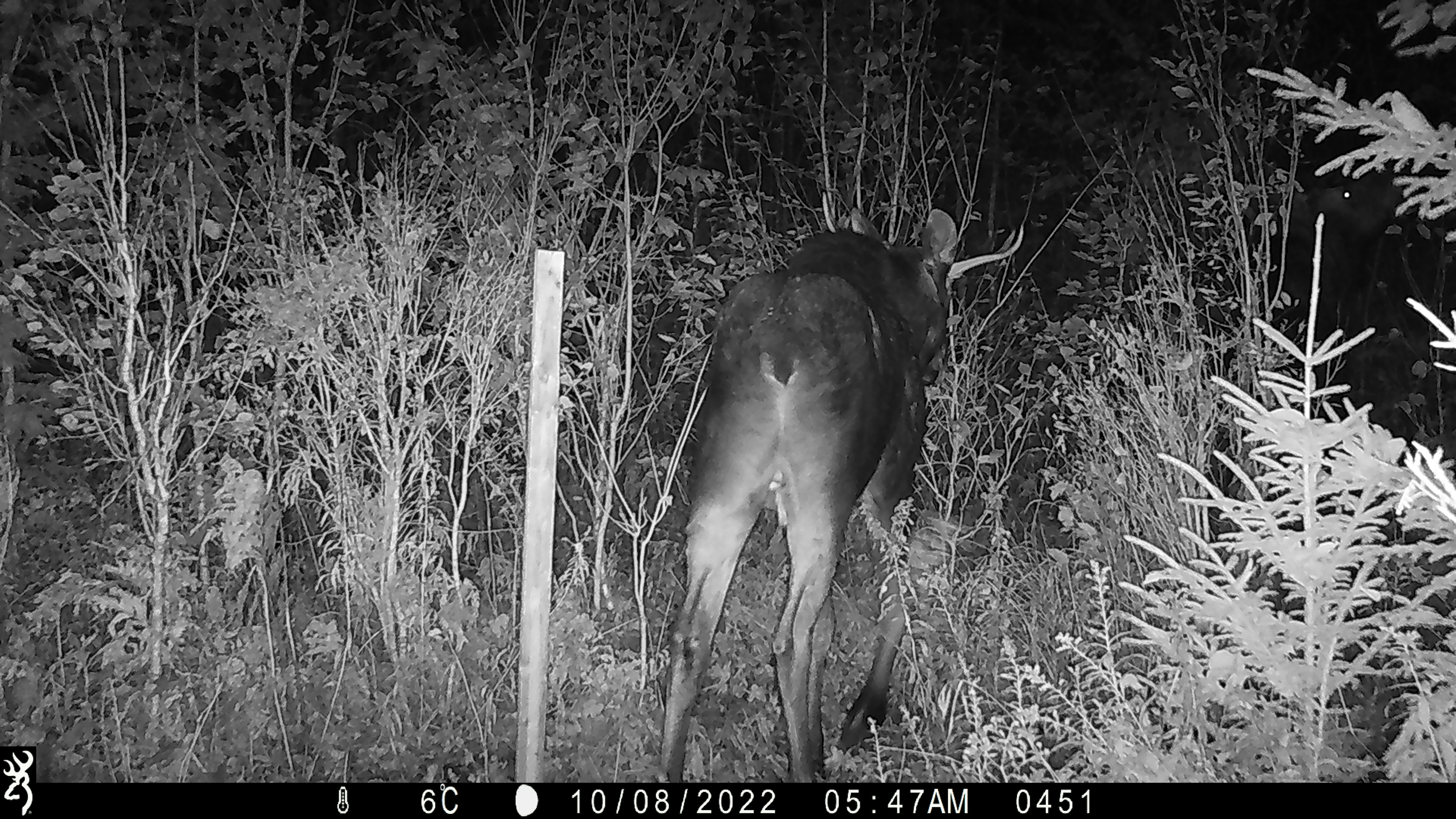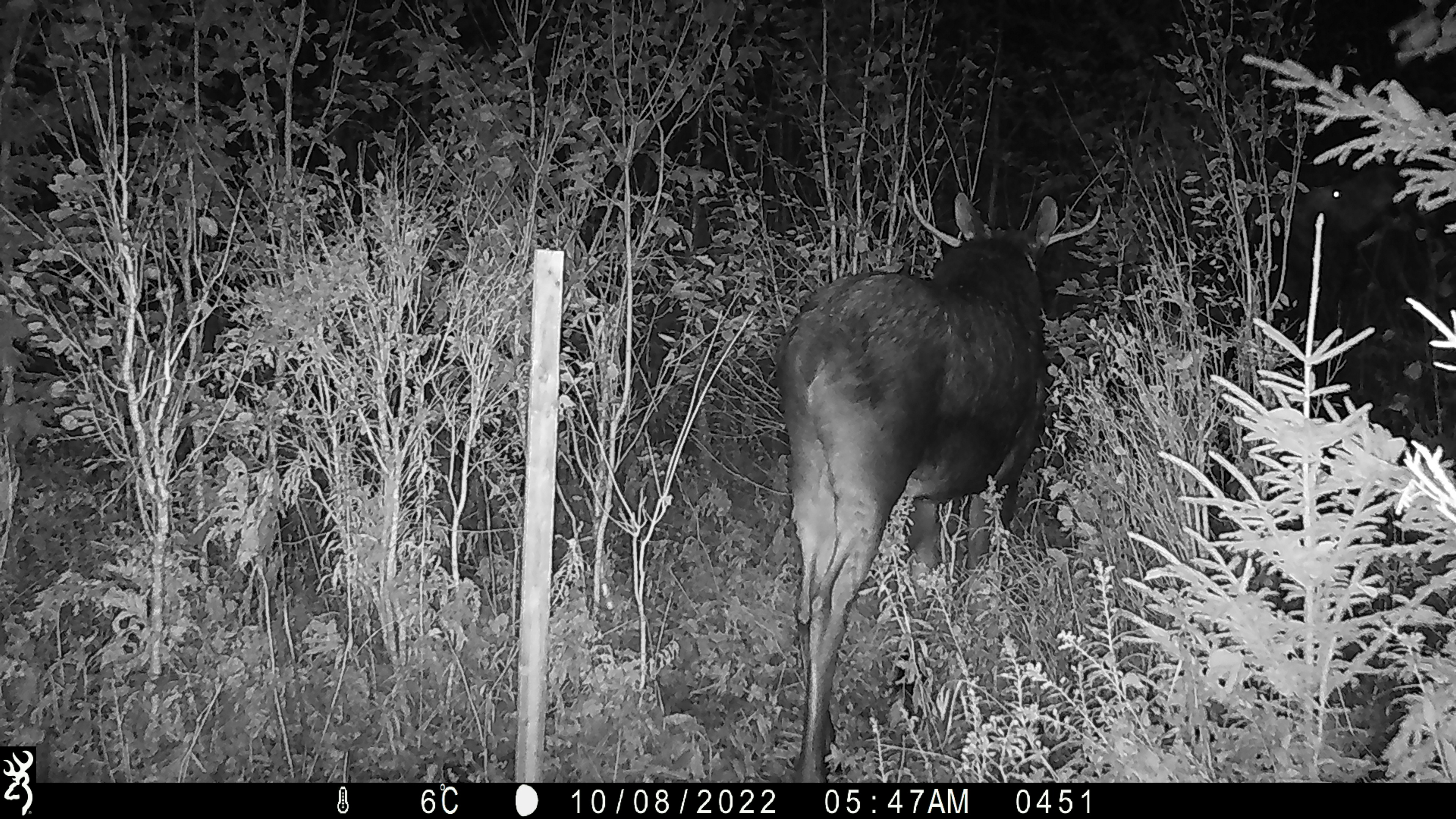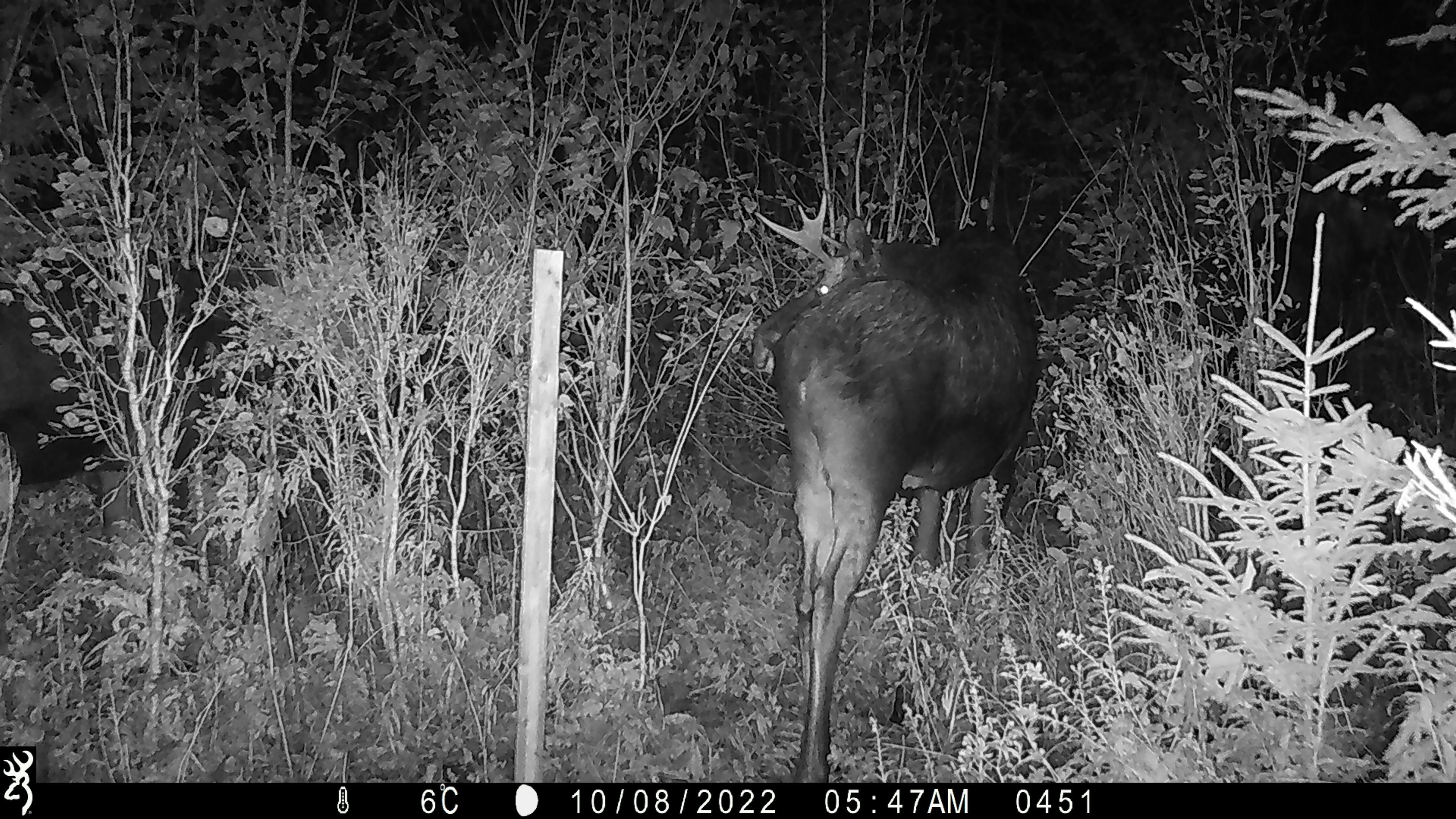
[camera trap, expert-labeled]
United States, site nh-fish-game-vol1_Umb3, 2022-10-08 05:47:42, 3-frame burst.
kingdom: Animalia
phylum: Chordata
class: Mammalia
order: Artiodactyla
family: Cervidae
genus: Alces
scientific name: Alces alces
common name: moose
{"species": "moose (Alces alces)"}